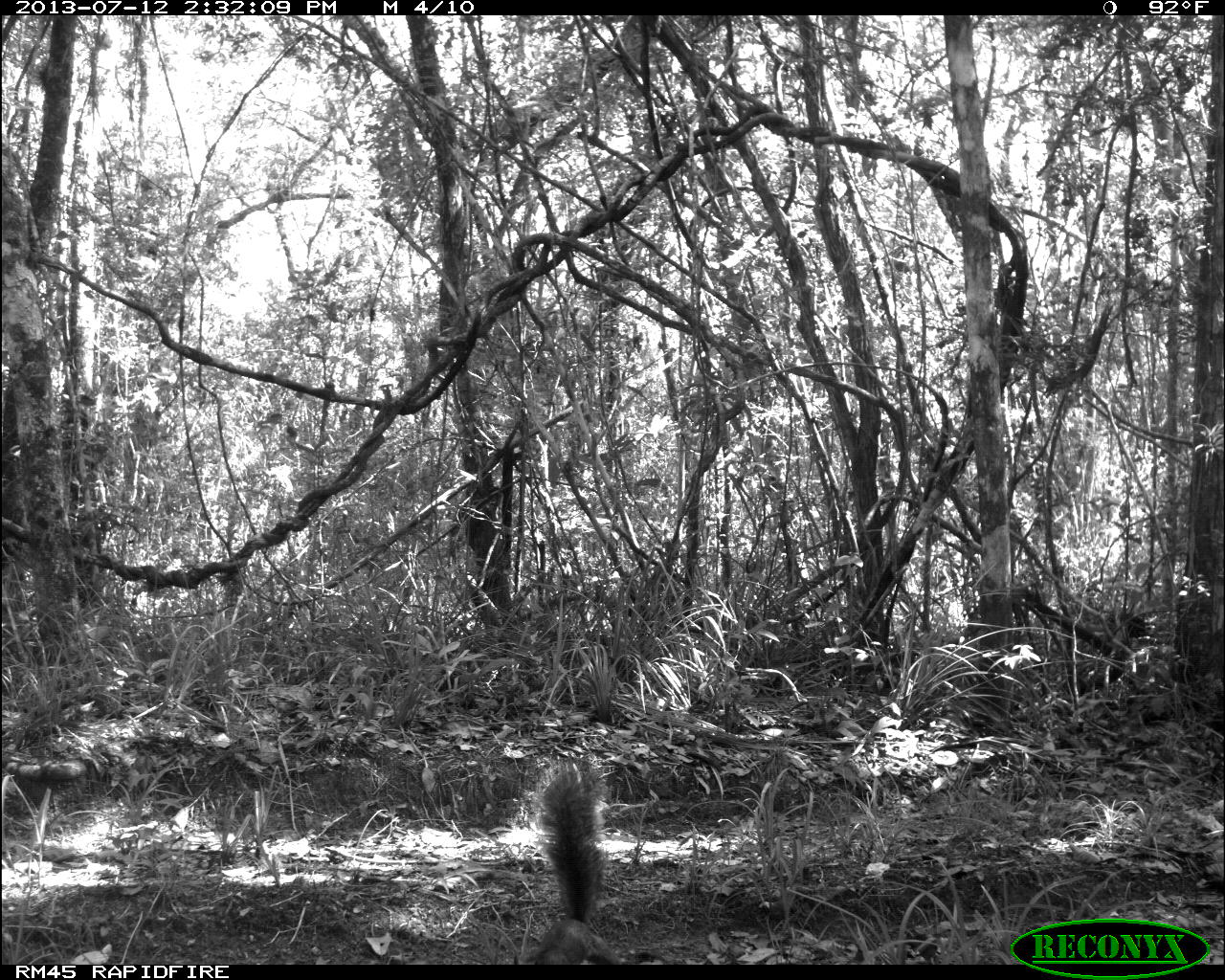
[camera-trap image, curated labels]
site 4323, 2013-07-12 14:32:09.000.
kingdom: Animalia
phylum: Chordata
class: Mammalia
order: Rodentia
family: Sciuridae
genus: Sciurus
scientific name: Sciurus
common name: squirrel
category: sciurus sp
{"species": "sciurus sp (squirrel) (Sciurus)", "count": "1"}